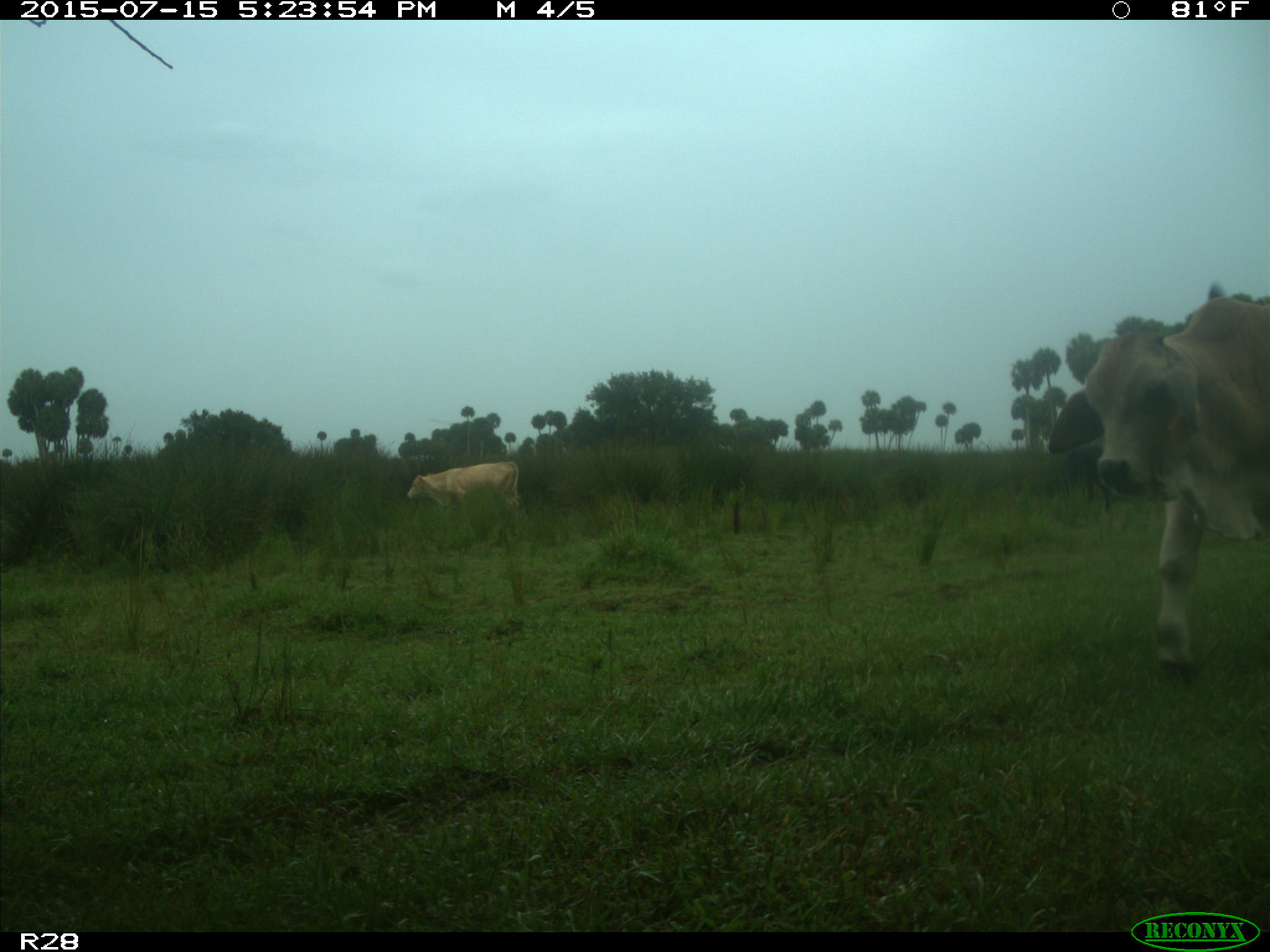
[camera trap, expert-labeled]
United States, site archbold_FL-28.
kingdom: Animalia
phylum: Chordata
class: Mammalia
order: Artiodactyla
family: Bovidae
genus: Bos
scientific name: Bos taurus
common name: domestic cow